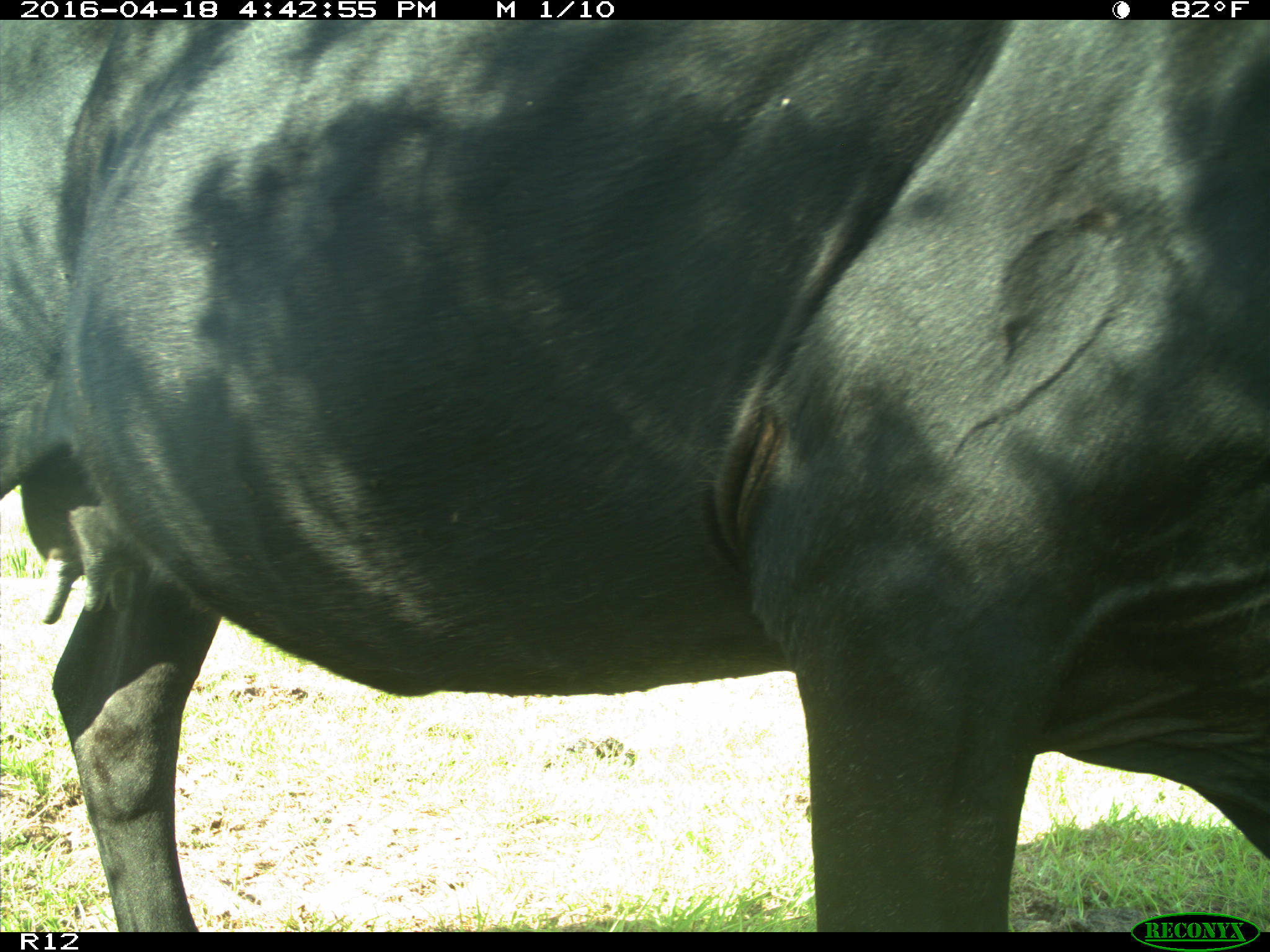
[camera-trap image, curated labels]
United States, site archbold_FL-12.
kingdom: Animalia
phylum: Chordata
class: Mammalia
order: Artiodactyla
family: Bovidae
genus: Bos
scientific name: Bos taurus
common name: domestic cow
Bos taurus (domestic cow).